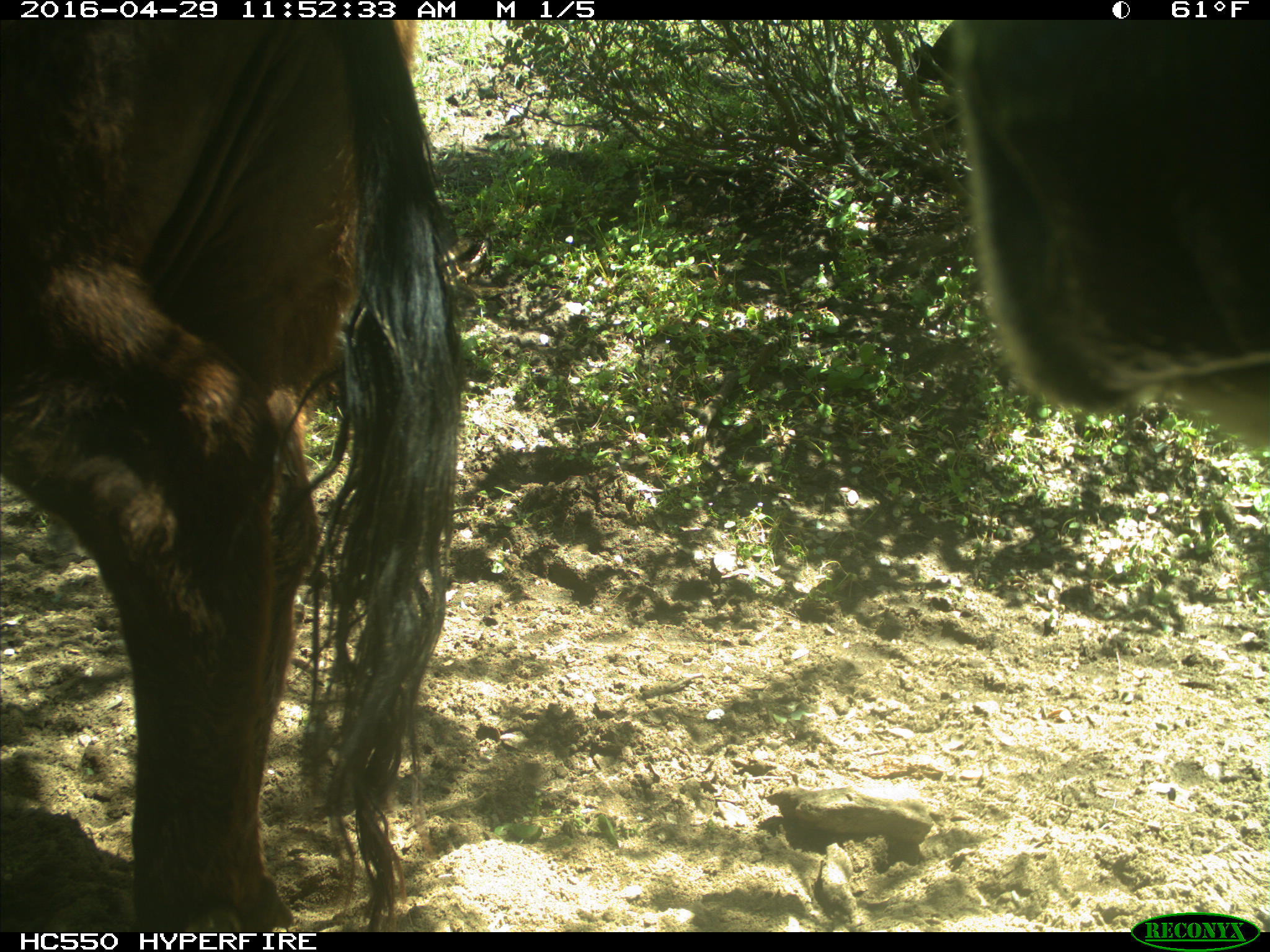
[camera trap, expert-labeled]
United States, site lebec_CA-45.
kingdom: Animalia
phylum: Chordata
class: Mammalia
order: Artiodactyla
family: Bovidae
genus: Bos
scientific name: Bos taurus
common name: domestic cow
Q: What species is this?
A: Bos taurus (domestic cow).